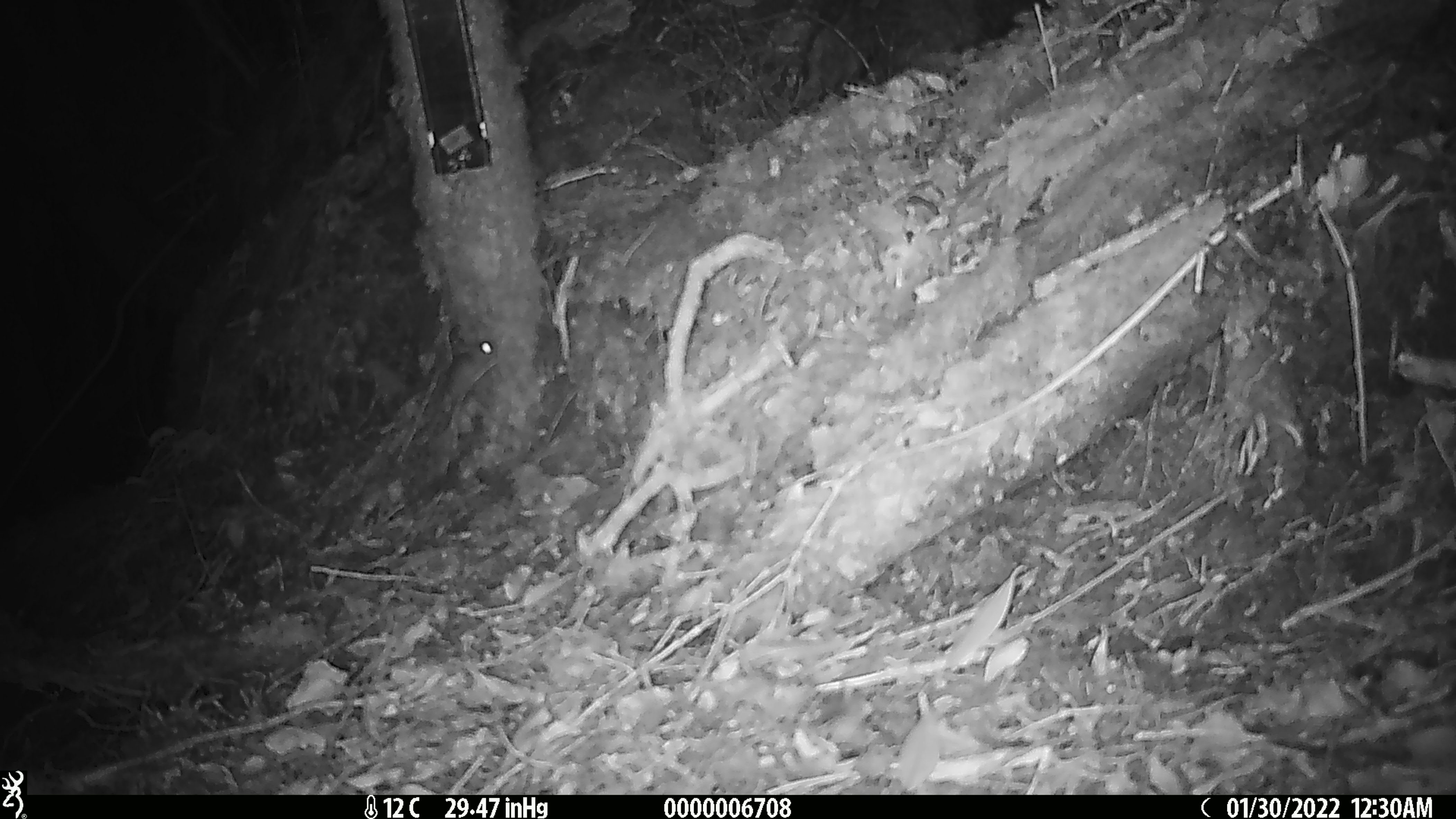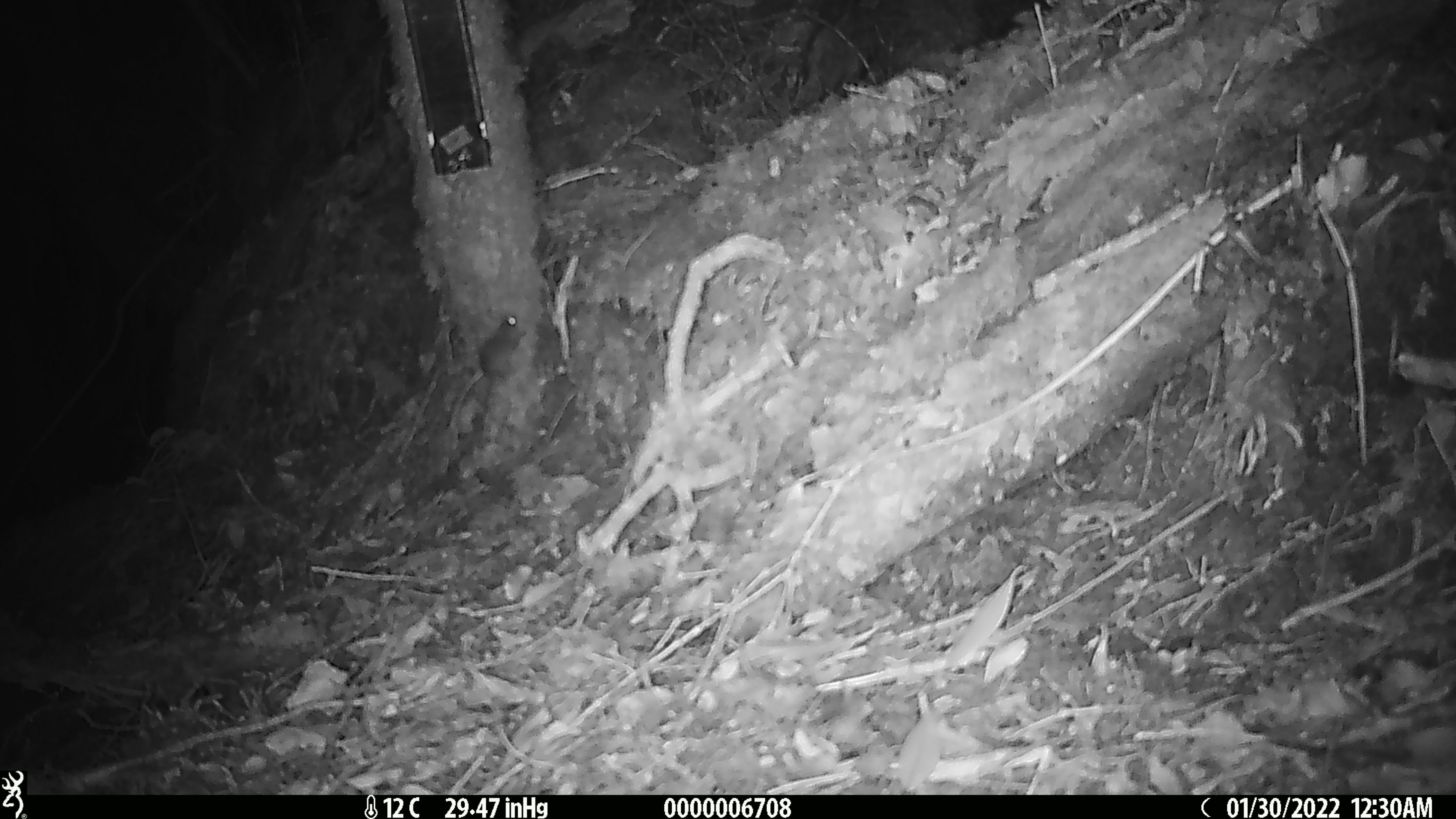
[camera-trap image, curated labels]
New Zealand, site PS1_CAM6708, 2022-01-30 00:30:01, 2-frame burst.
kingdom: Animalia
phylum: Chordata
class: Mammalia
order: Rodentia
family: Muridae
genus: Mus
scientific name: Mus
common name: mouse